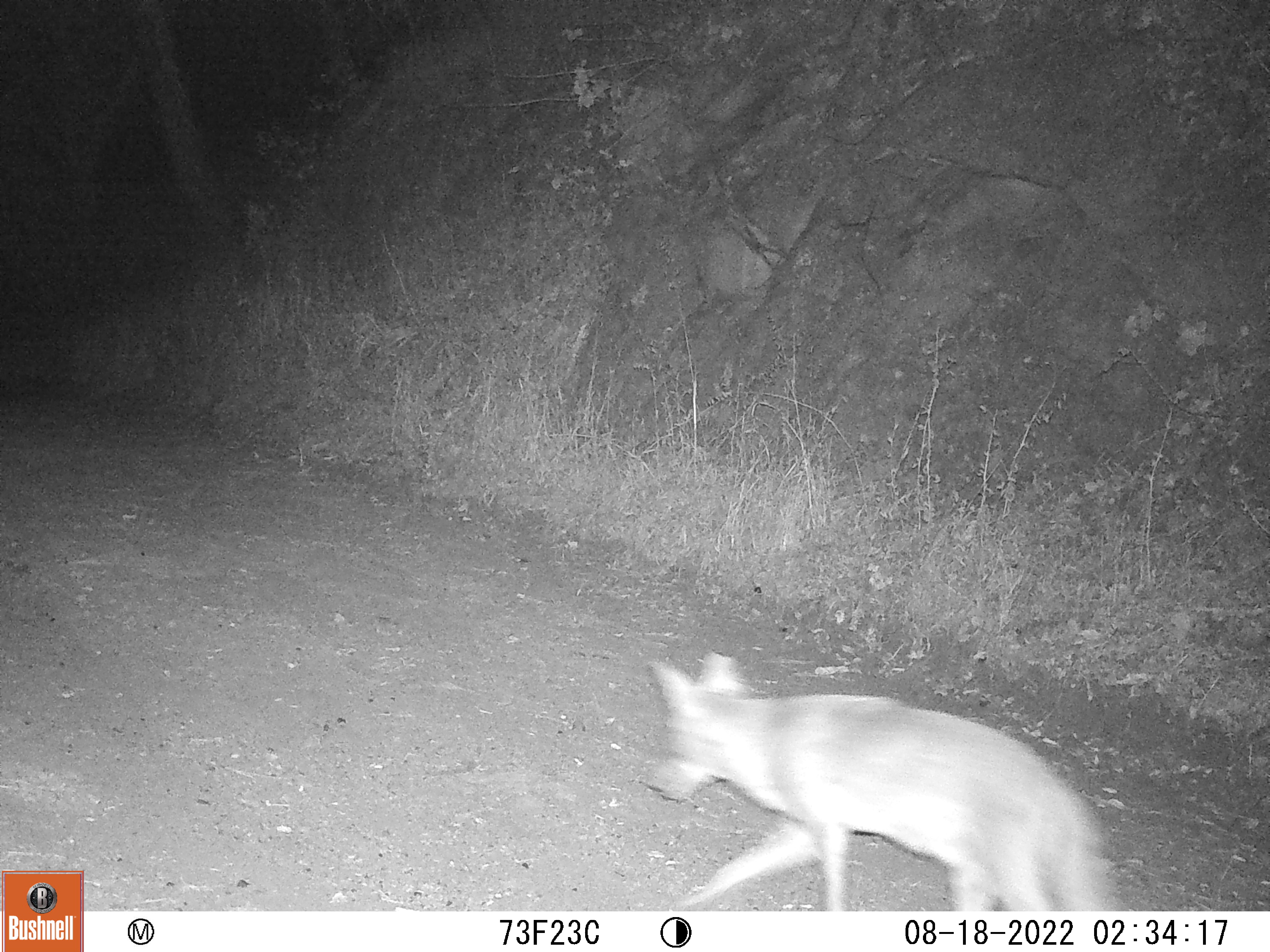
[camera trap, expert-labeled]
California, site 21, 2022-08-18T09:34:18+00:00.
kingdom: Animalia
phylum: Chordata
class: Mammalia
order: Carnivora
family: Canidae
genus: Canis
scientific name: Canis latrans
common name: coyote